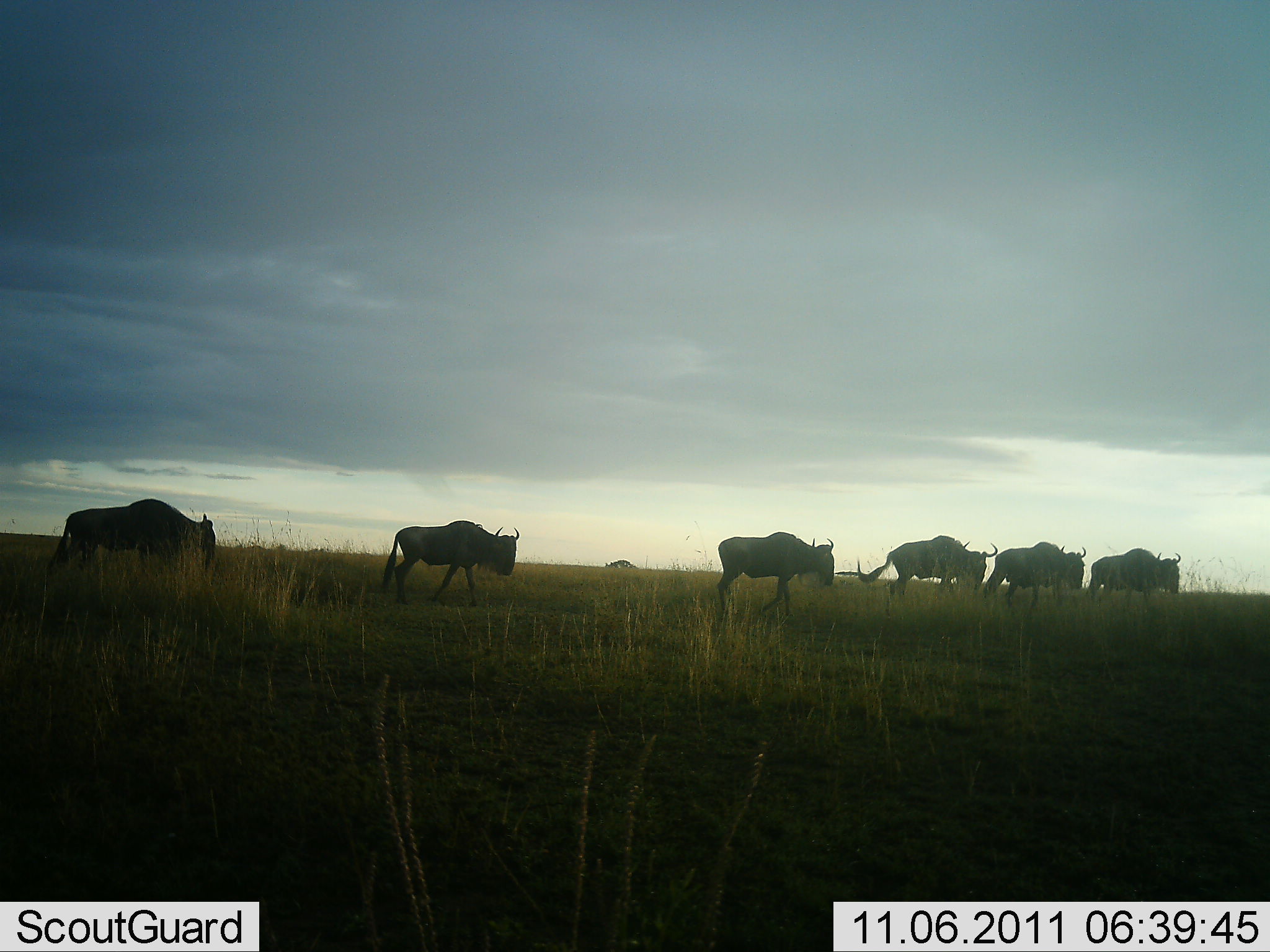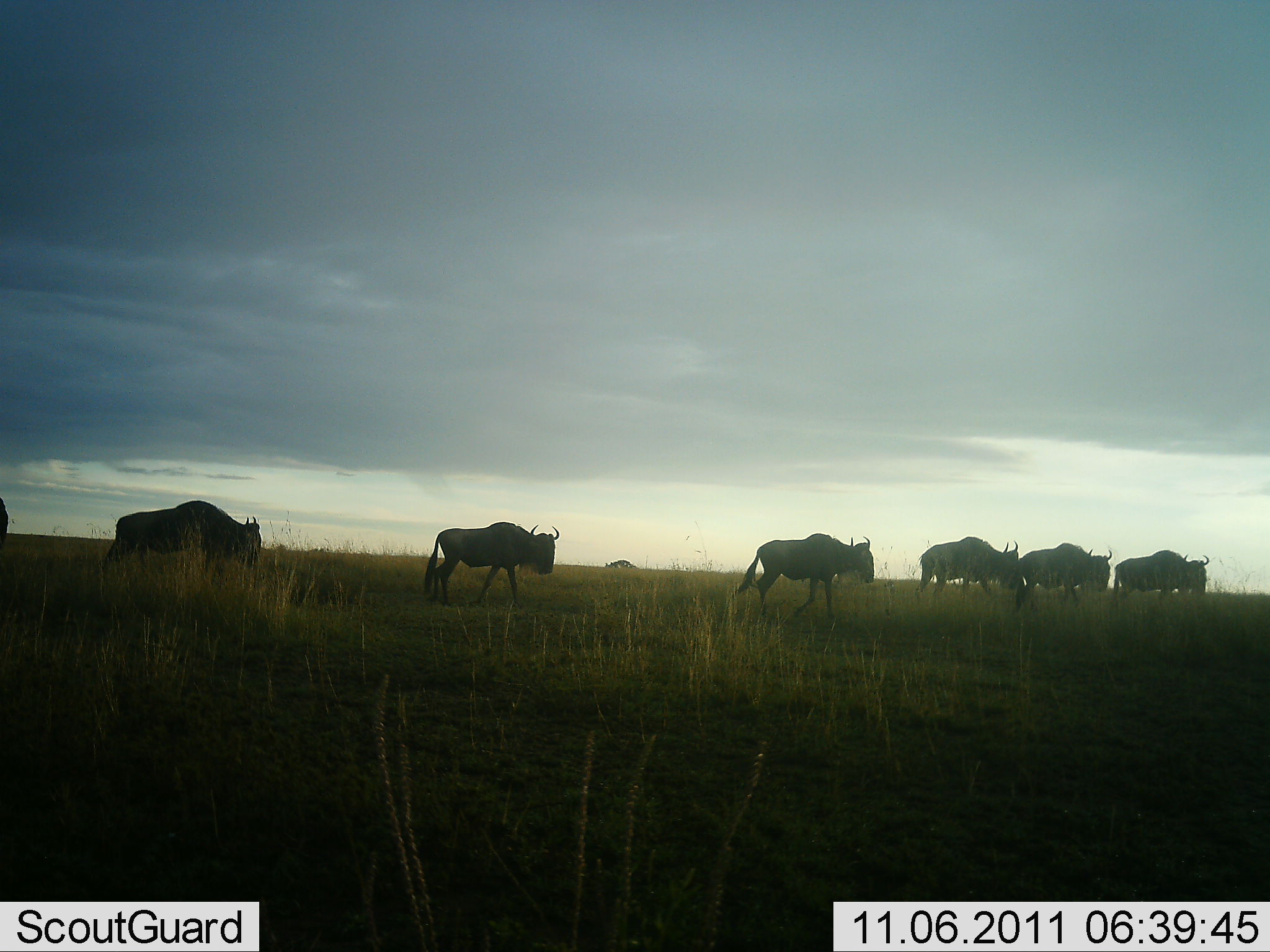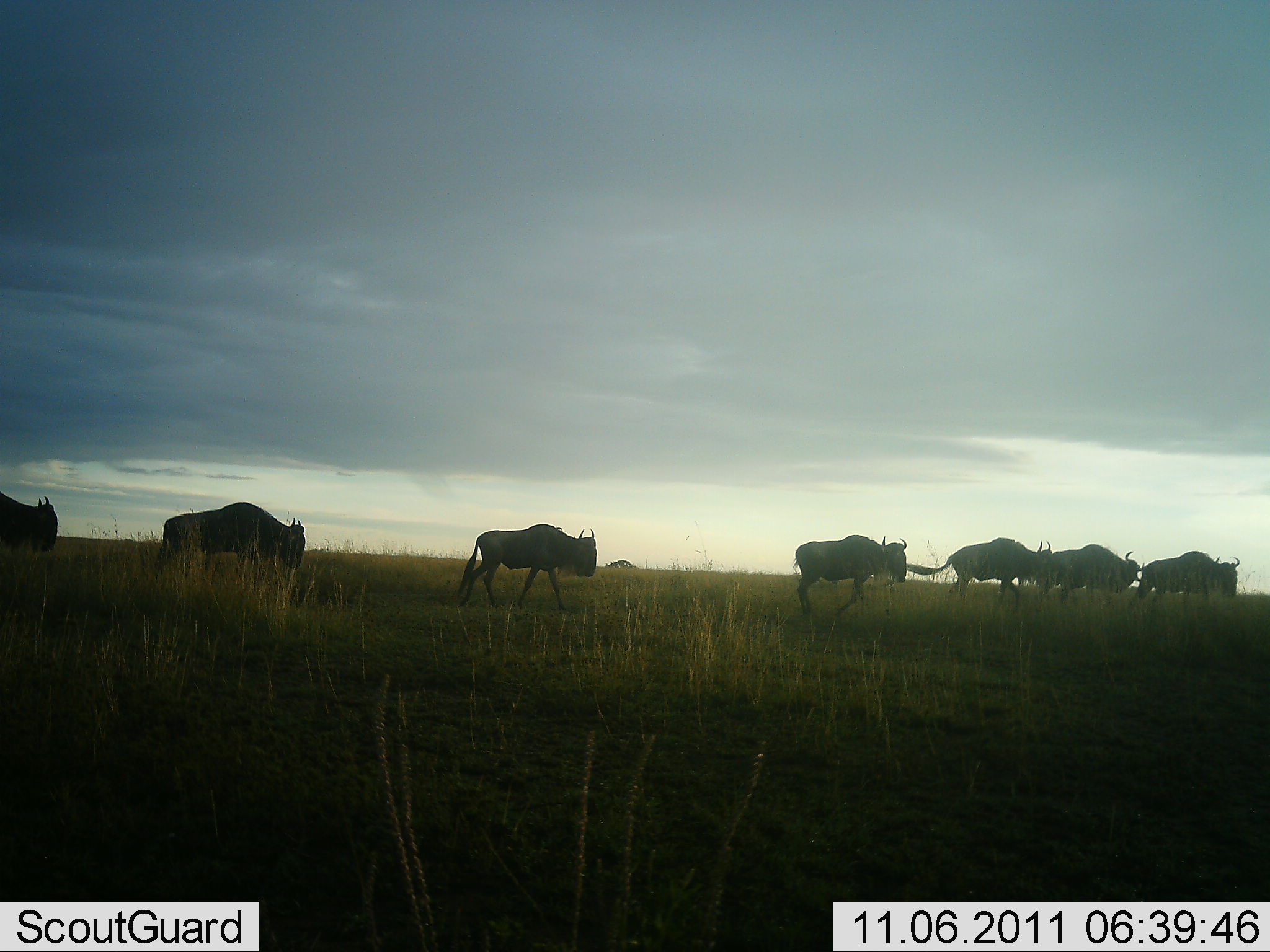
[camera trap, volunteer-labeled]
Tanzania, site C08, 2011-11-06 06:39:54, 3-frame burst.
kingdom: Animalia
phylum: Chordata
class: Mammalia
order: Artiodactyla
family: Bovidae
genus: Connochaetes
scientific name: Connochaetes taurinus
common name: blue wildebeest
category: wildebeest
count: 7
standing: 0%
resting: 0%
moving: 100%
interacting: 0%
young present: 0%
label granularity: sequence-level